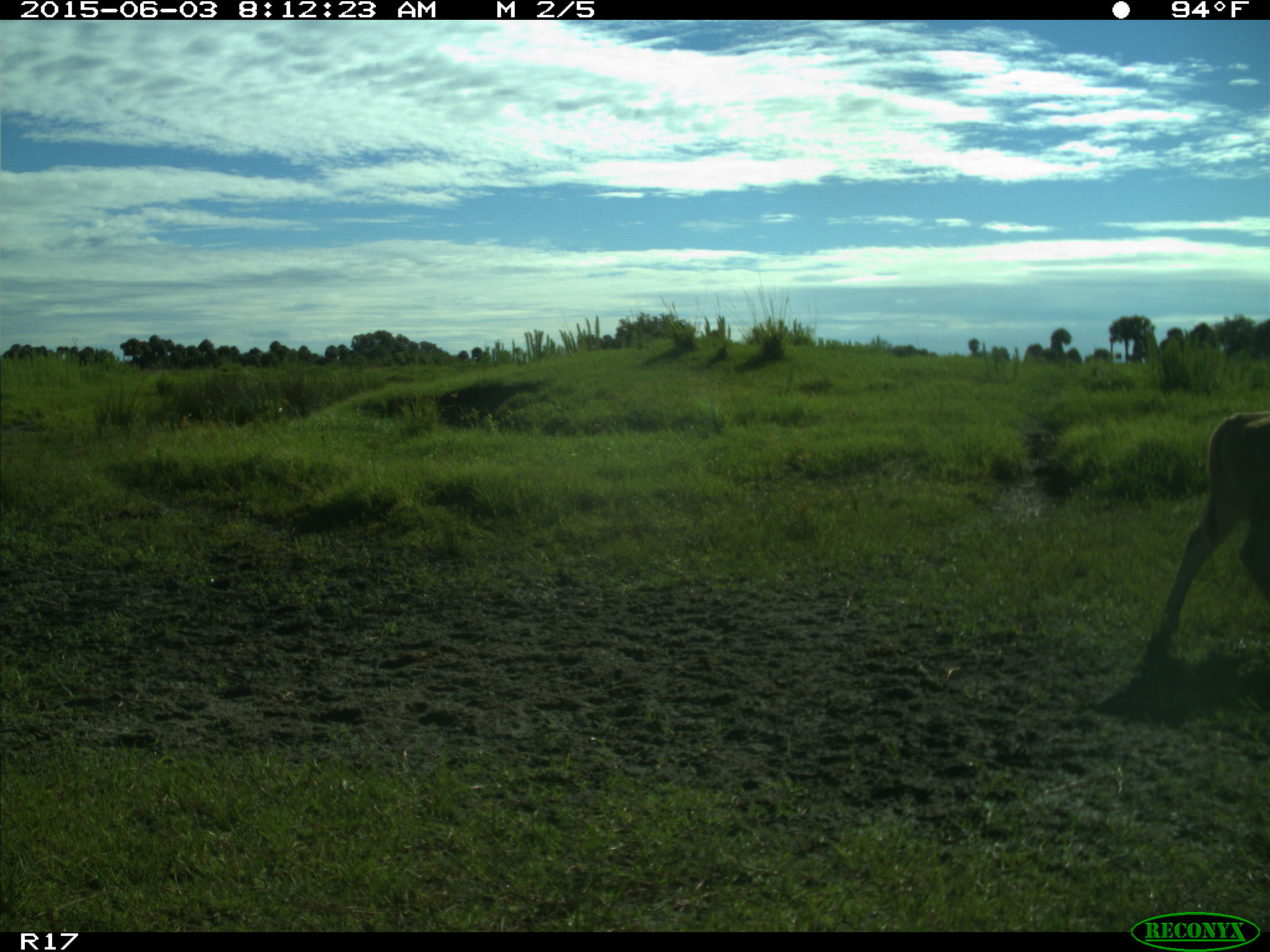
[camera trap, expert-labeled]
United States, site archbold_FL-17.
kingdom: Animalia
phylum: Chordata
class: Mammalia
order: Artiodactyla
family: Bovidae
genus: Bos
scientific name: Bos taurus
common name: domestic cow